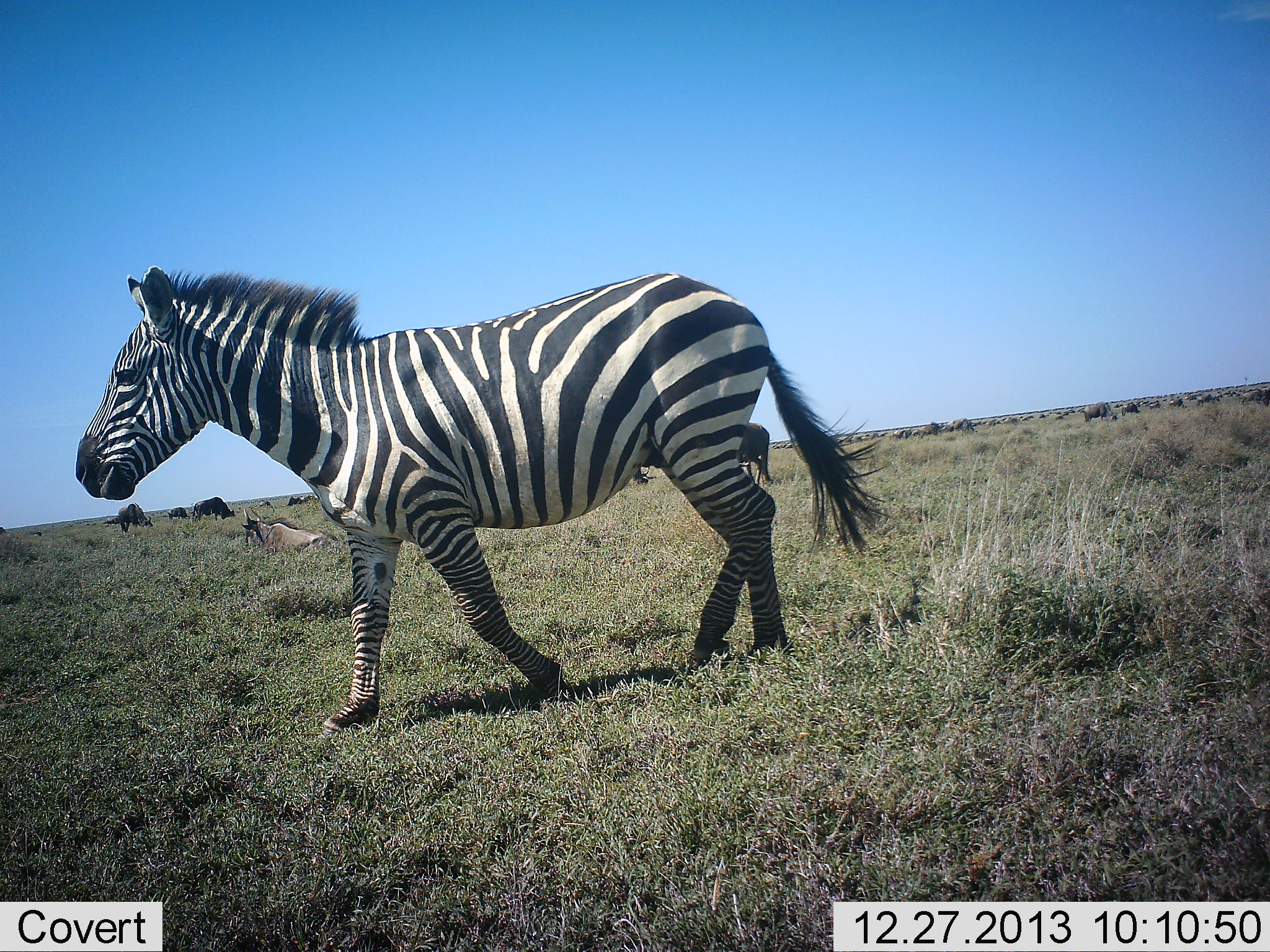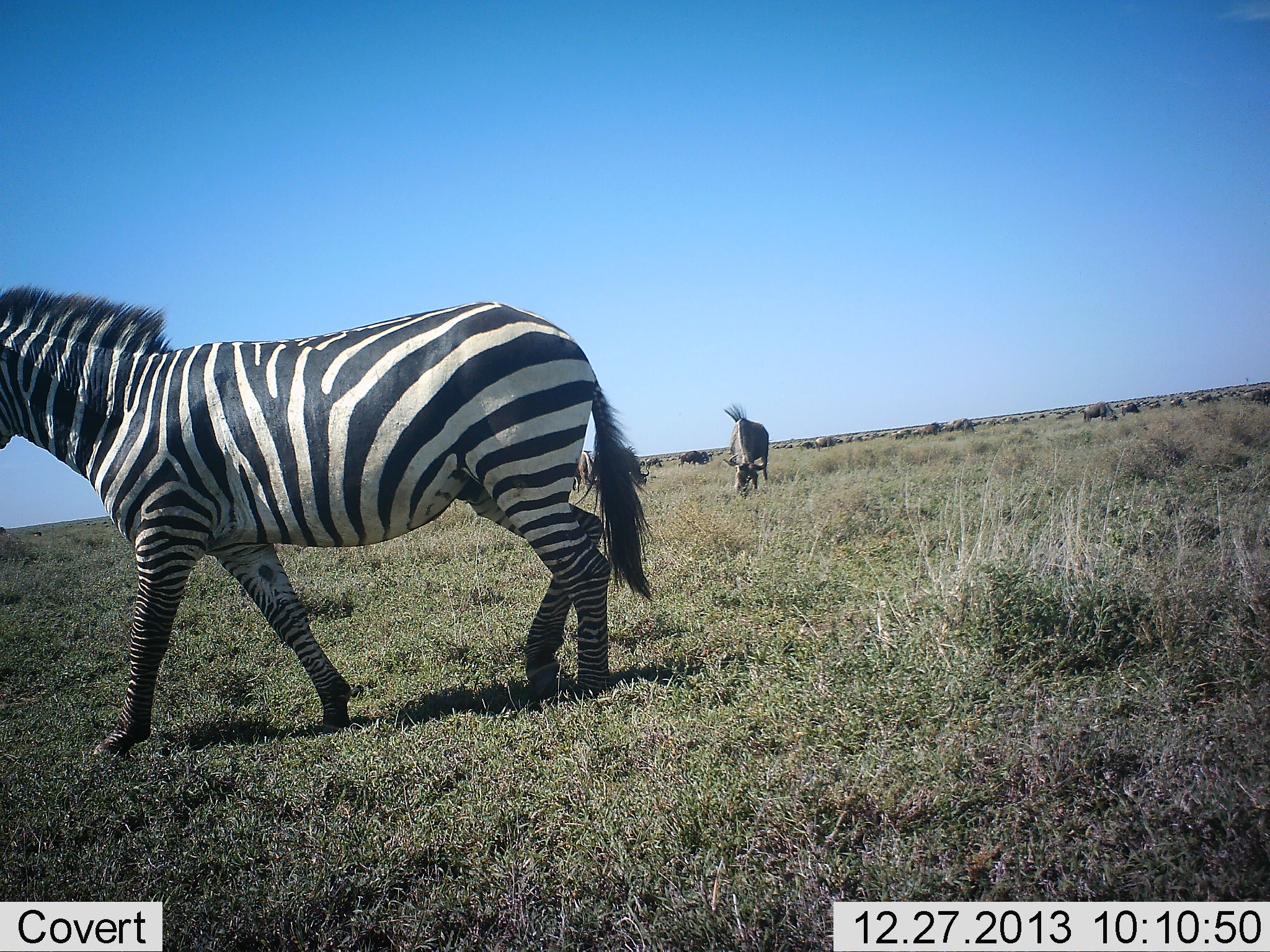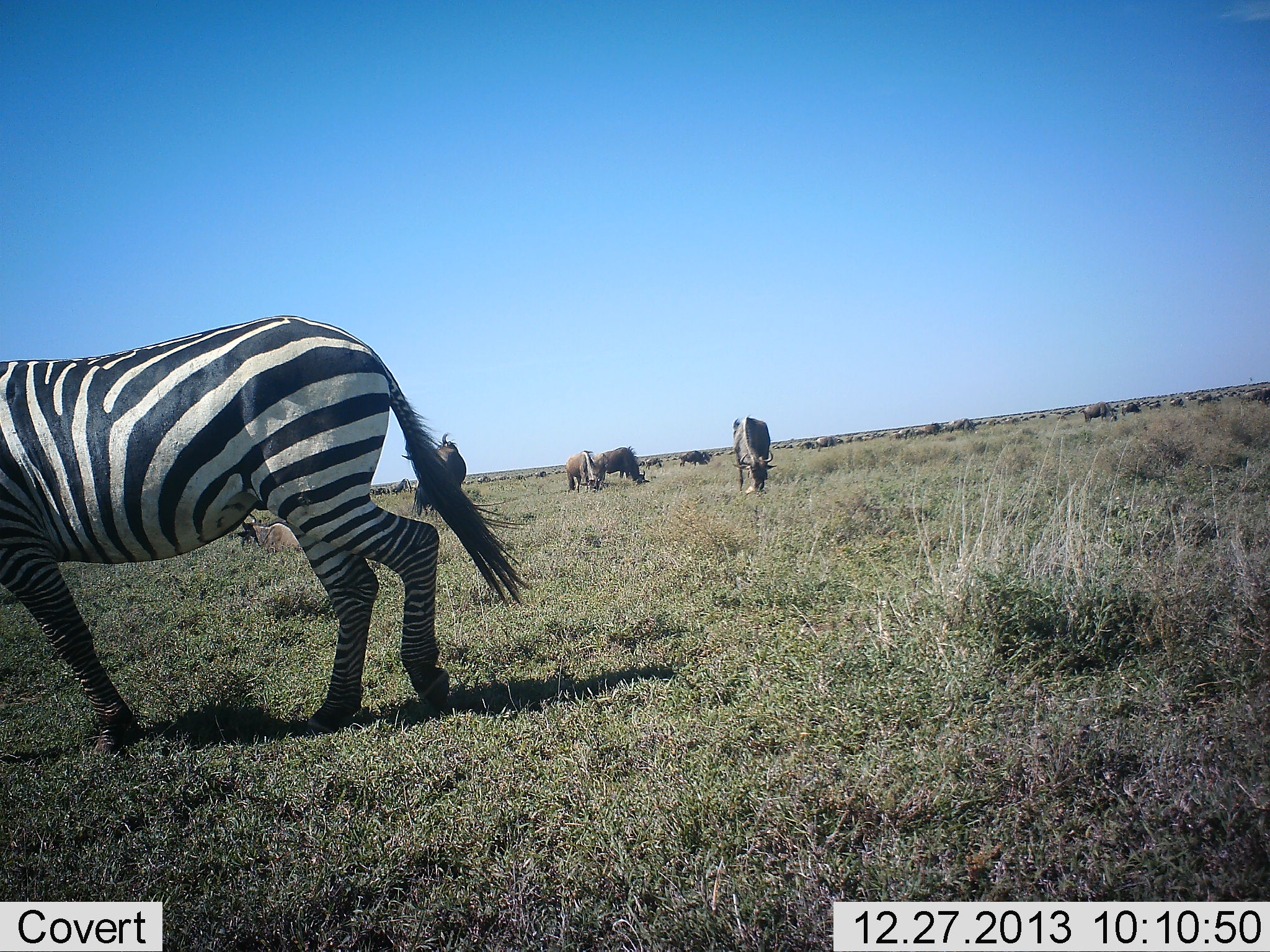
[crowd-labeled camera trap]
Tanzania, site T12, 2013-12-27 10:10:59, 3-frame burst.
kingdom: Animalia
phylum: Chordata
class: Mammalia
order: Artiodactyla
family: Bovidae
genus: Connochaetes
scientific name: Connochaetes taurinus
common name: blue wildebeest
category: wildebeest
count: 11-50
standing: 50%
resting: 30%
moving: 20%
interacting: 0%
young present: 0%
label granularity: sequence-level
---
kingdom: Animalia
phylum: Chordata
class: Mammalia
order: Perissodactyla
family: Equidae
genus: Equus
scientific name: Equus quagga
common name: plains zebra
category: zebra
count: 1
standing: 9%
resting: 0%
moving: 100%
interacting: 0%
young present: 0%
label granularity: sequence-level